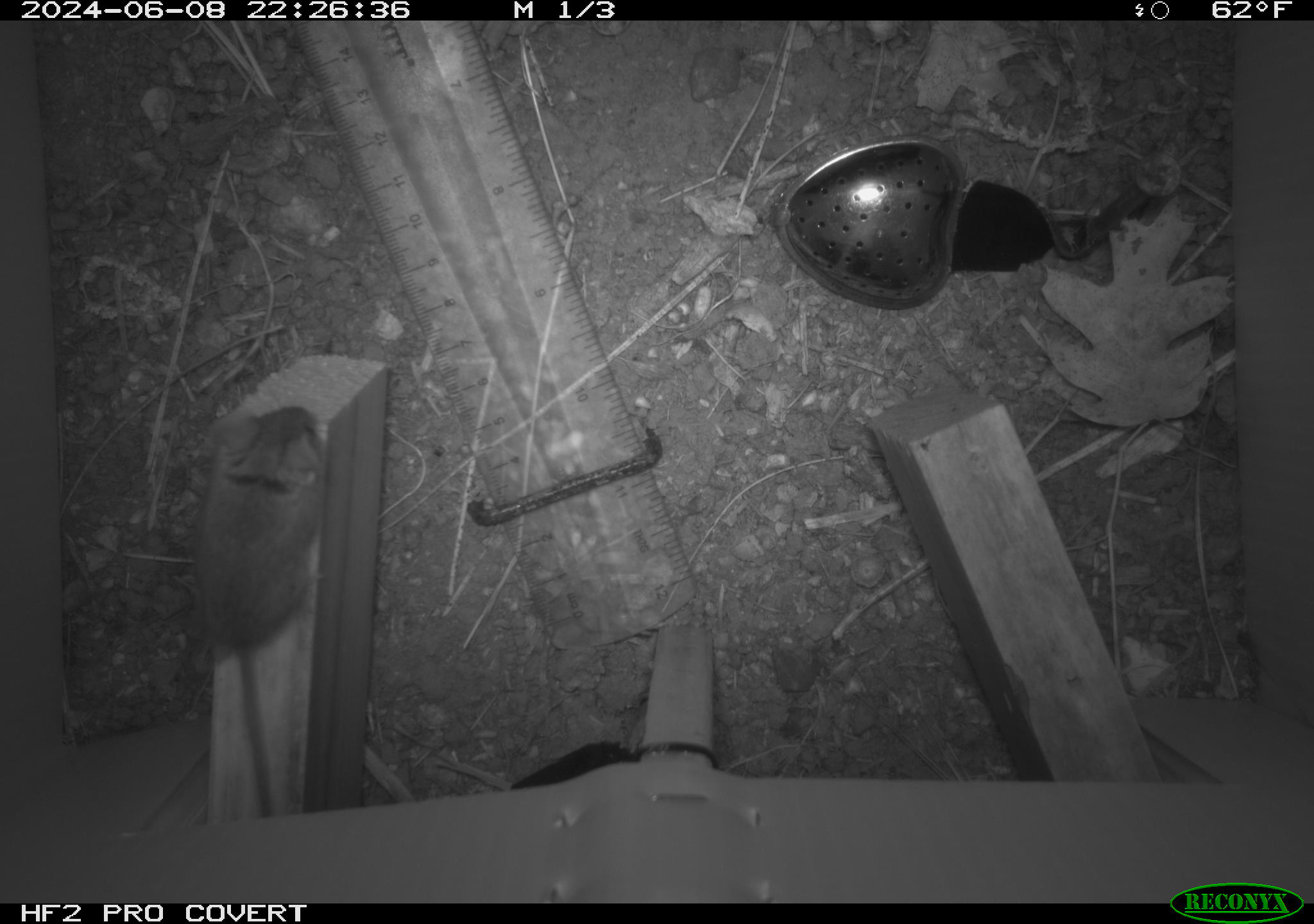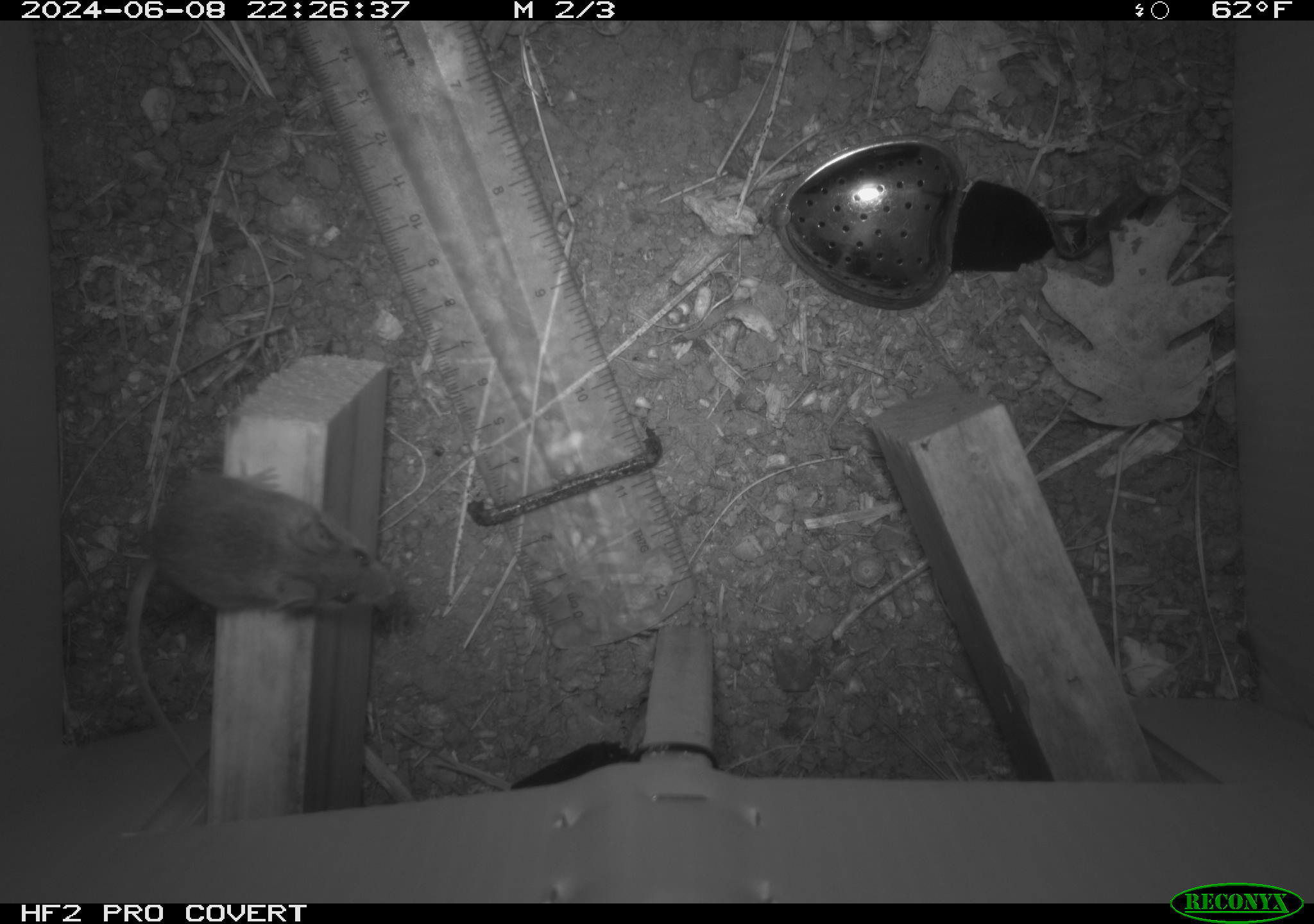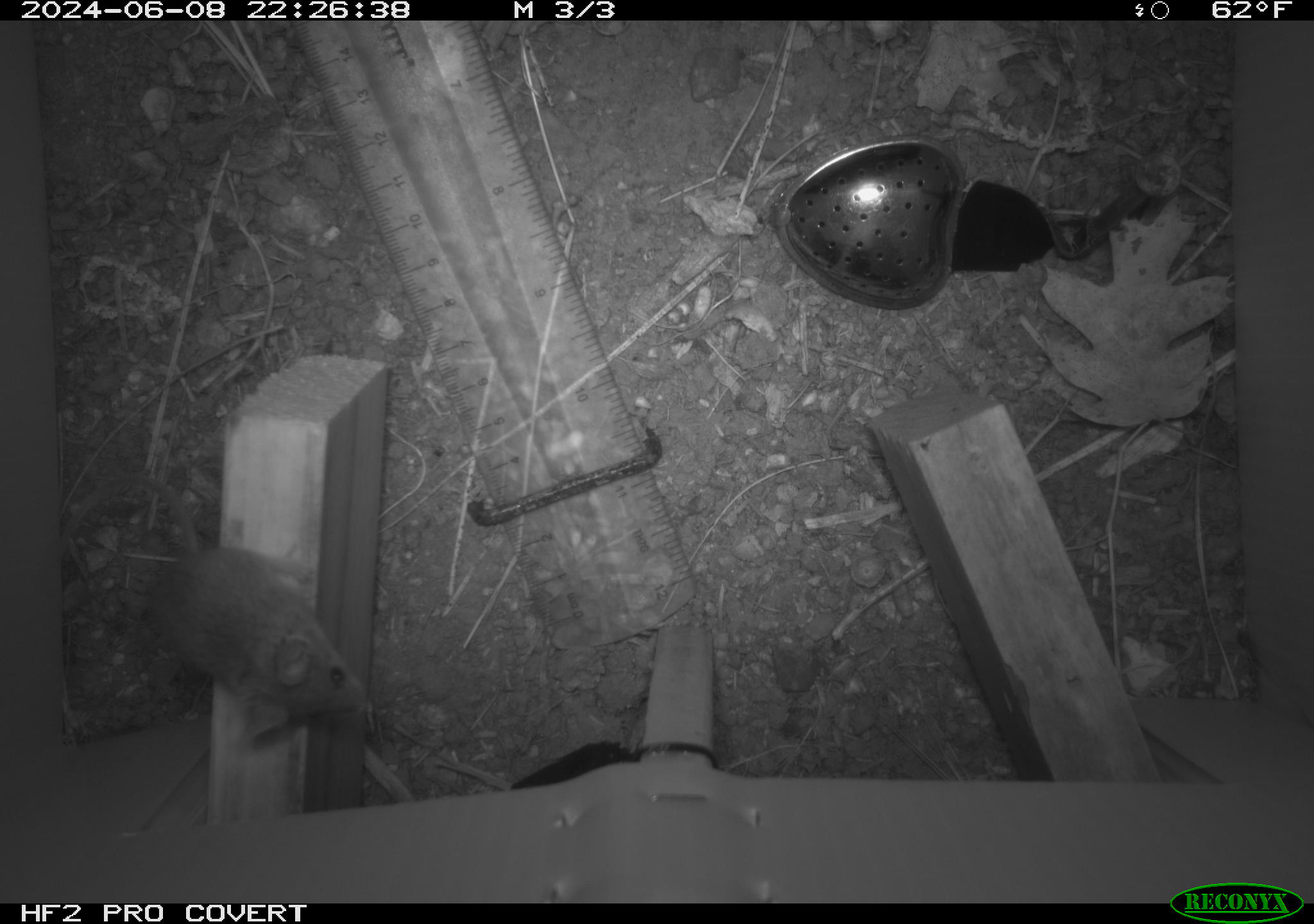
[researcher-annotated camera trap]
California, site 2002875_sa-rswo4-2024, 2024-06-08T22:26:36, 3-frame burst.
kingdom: Animalia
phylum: Chordata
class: Mammalia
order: Rodentia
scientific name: Rodentia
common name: mouse species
Mouse species (Rodentia).